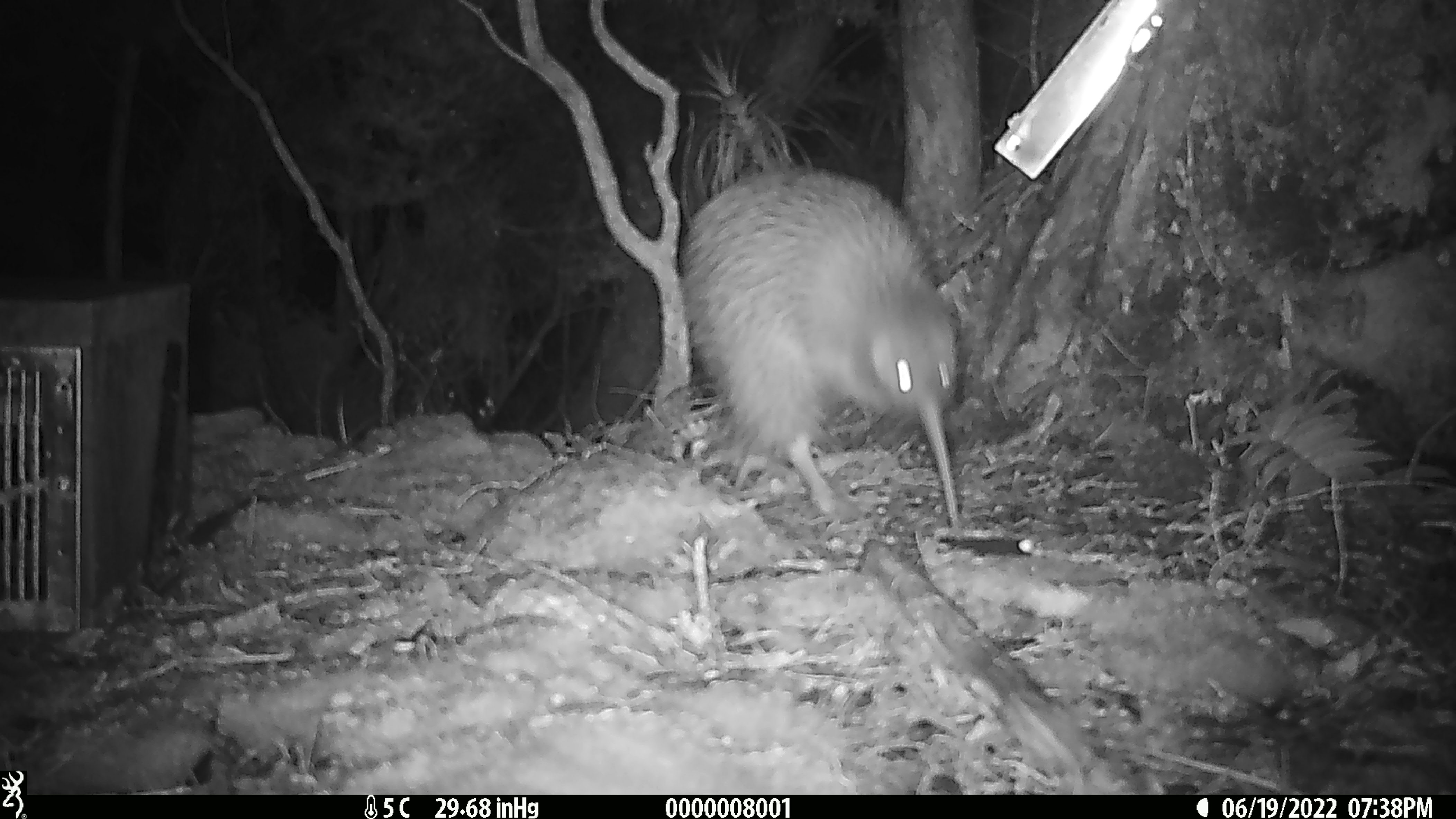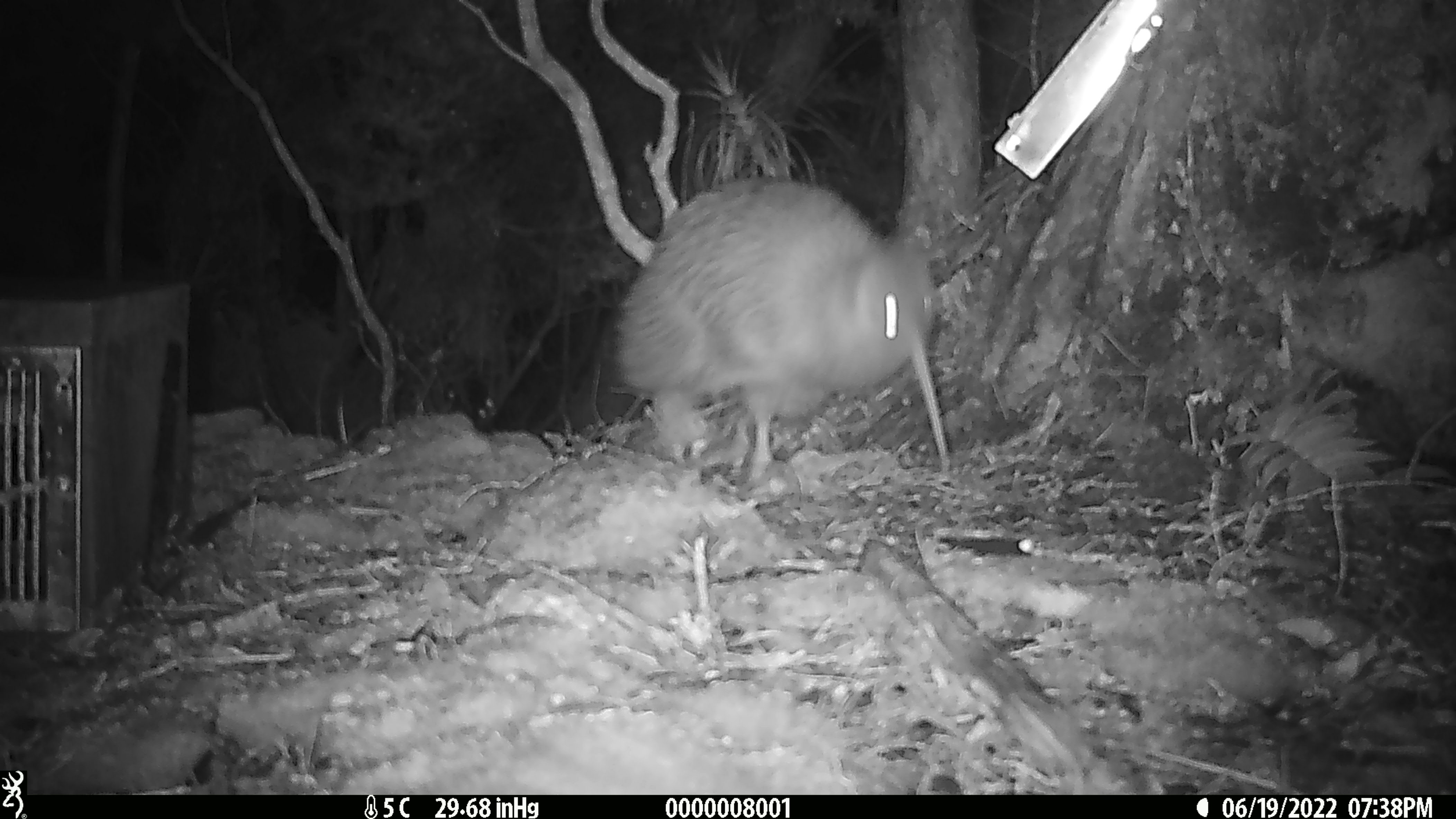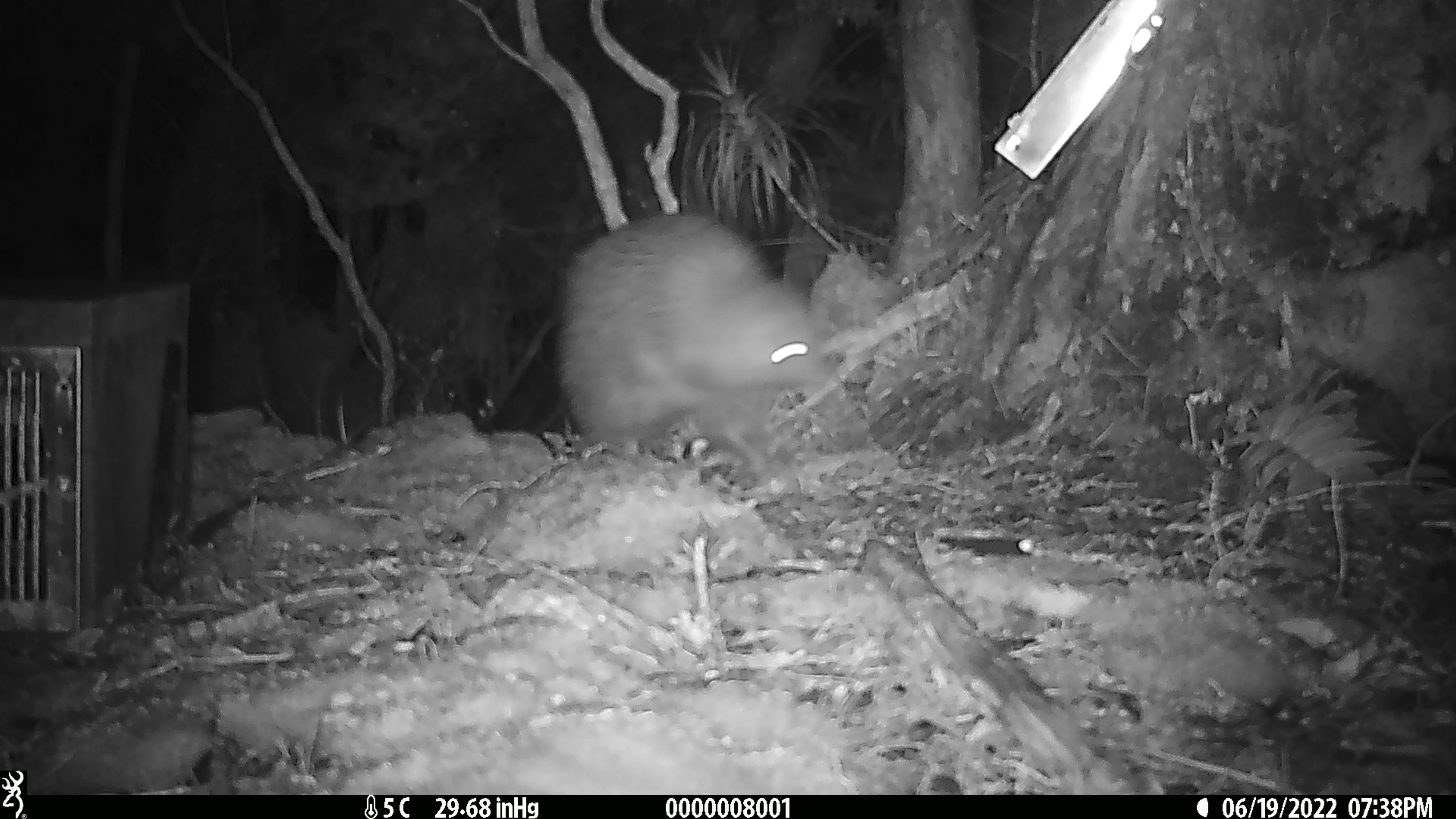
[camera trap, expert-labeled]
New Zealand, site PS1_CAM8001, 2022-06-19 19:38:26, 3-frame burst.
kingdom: Animalia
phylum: Chordata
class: Aves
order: Apterygiformes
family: Apterygidae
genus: Apteryx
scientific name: Apteryx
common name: kiwi